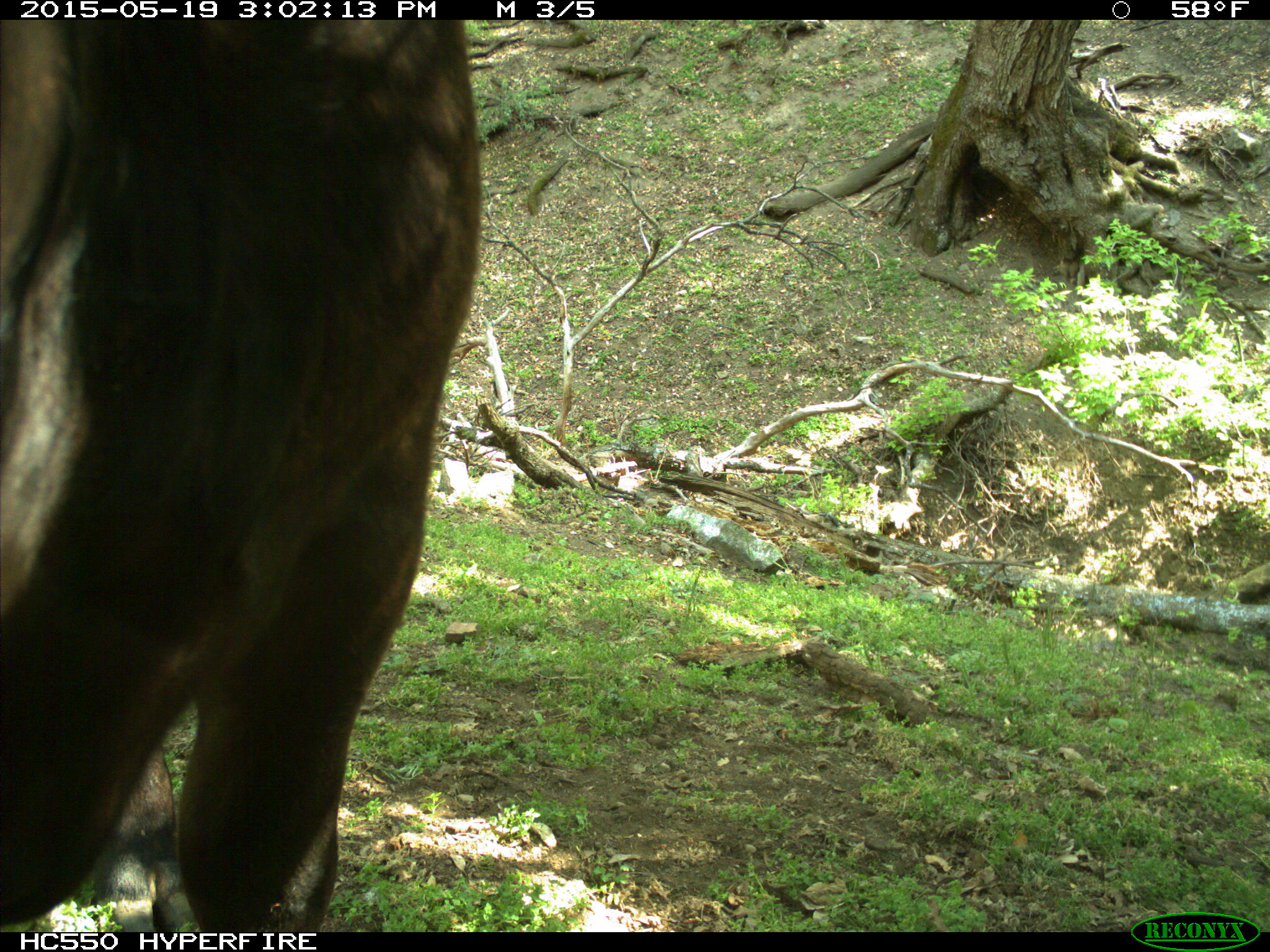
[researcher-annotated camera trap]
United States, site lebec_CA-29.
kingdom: Animalia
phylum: Chordata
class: Mammalia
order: Artiodactyla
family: Bovidae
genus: Bos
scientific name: Bos taurus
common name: domestic cow